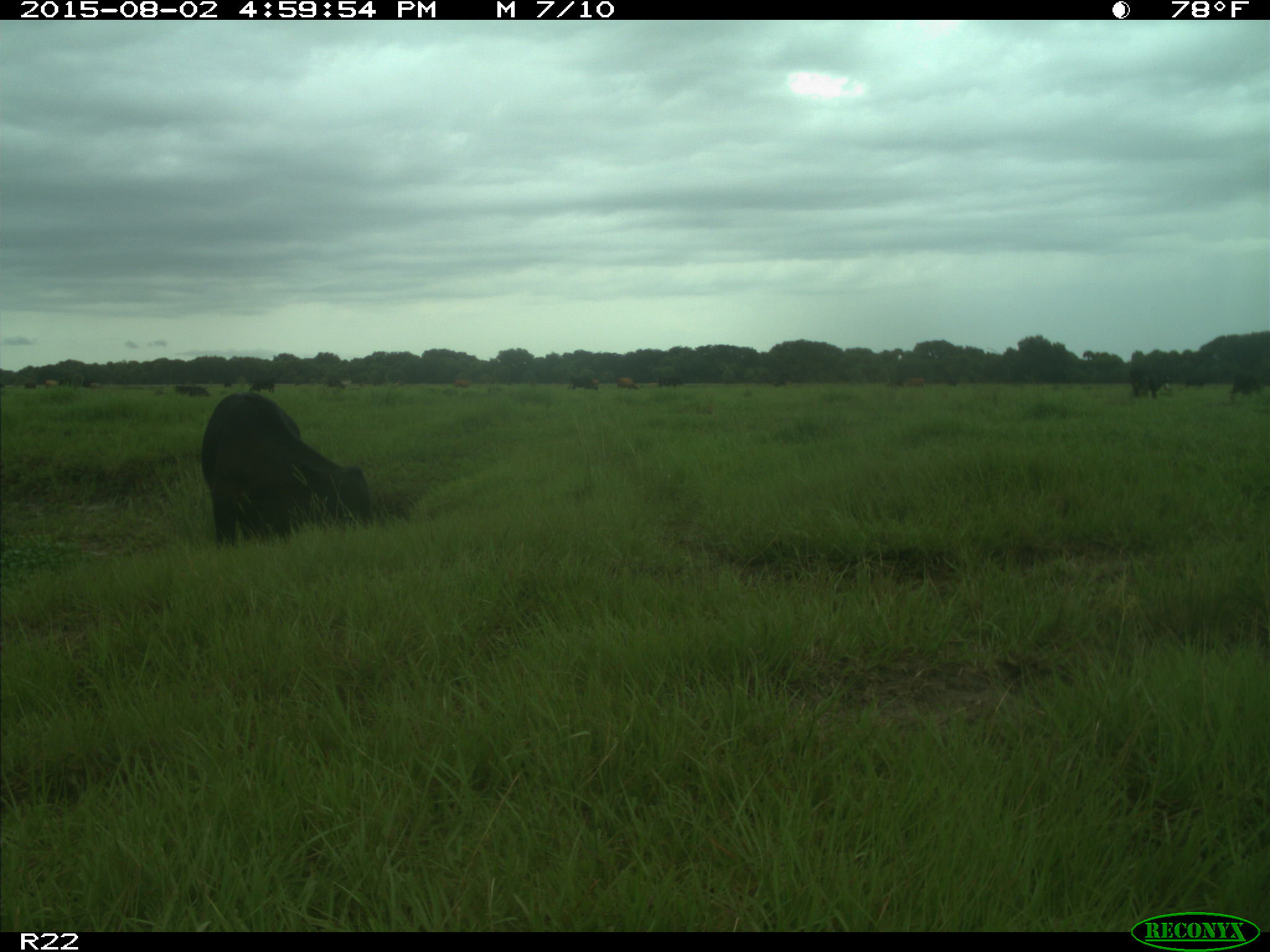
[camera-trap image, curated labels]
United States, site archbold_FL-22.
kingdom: Animalia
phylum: Chordata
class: Mammalia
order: Artiodactyla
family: Bovidae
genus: Bos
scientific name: Bos taurus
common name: domestic cow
Bos taurus (domestic cow).